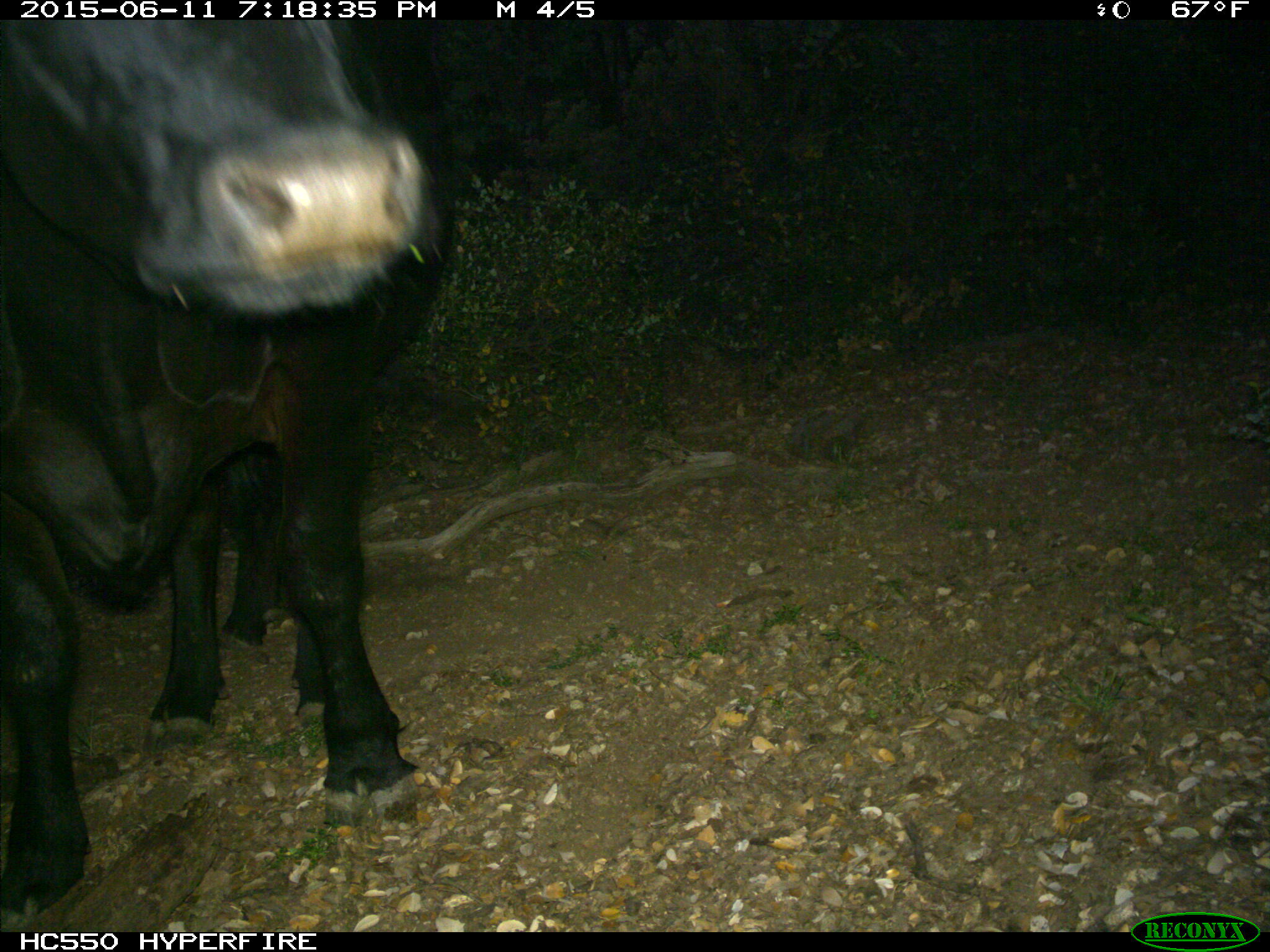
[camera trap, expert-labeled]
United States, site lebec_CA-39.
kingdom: Animalia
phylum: Chordata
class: Mammalia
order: Artiodactyla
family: Bovidae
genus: Bos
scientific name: Bos taurus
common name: domestic cow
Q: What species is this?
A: Bos taurus (domestic cow).